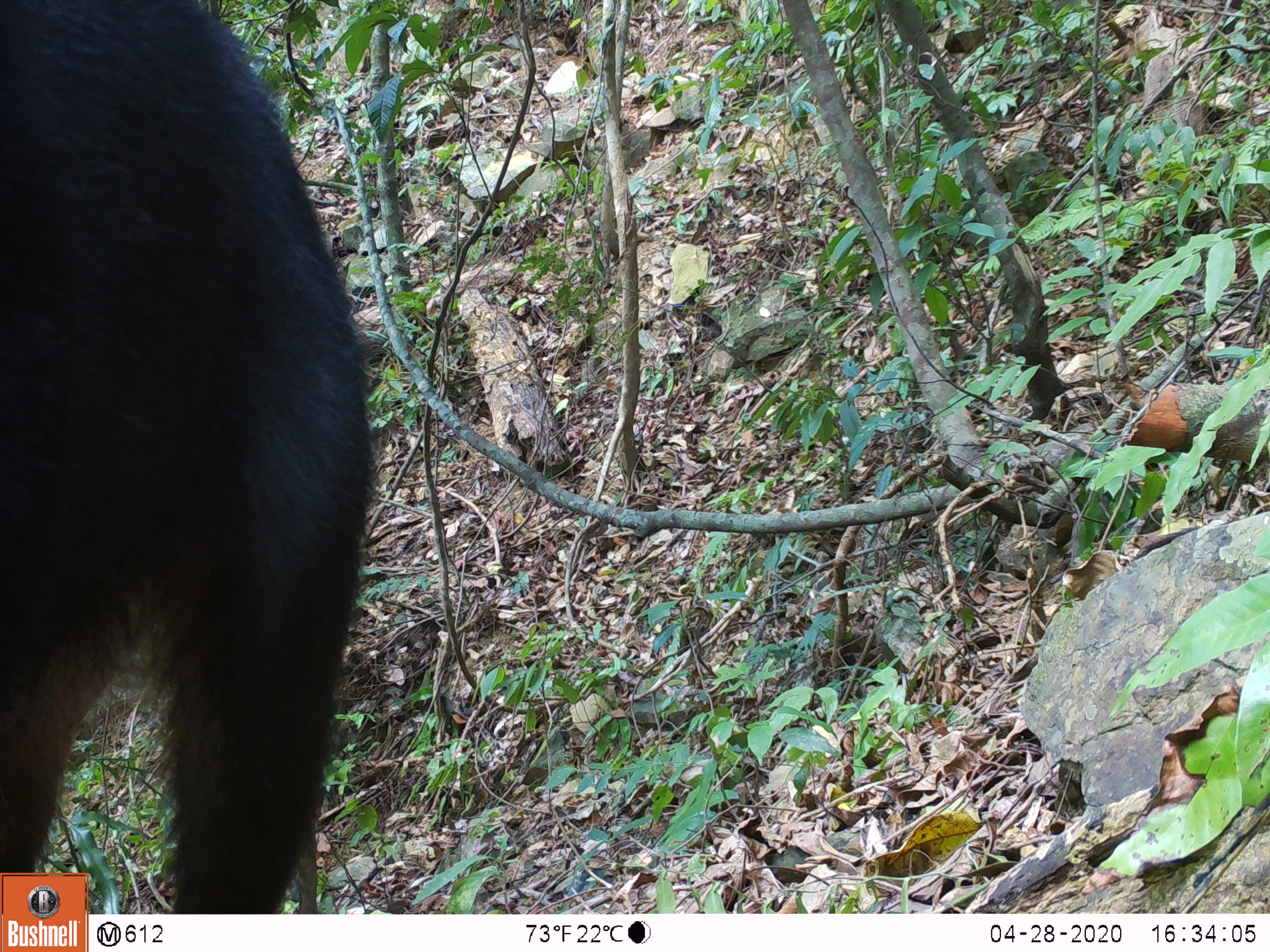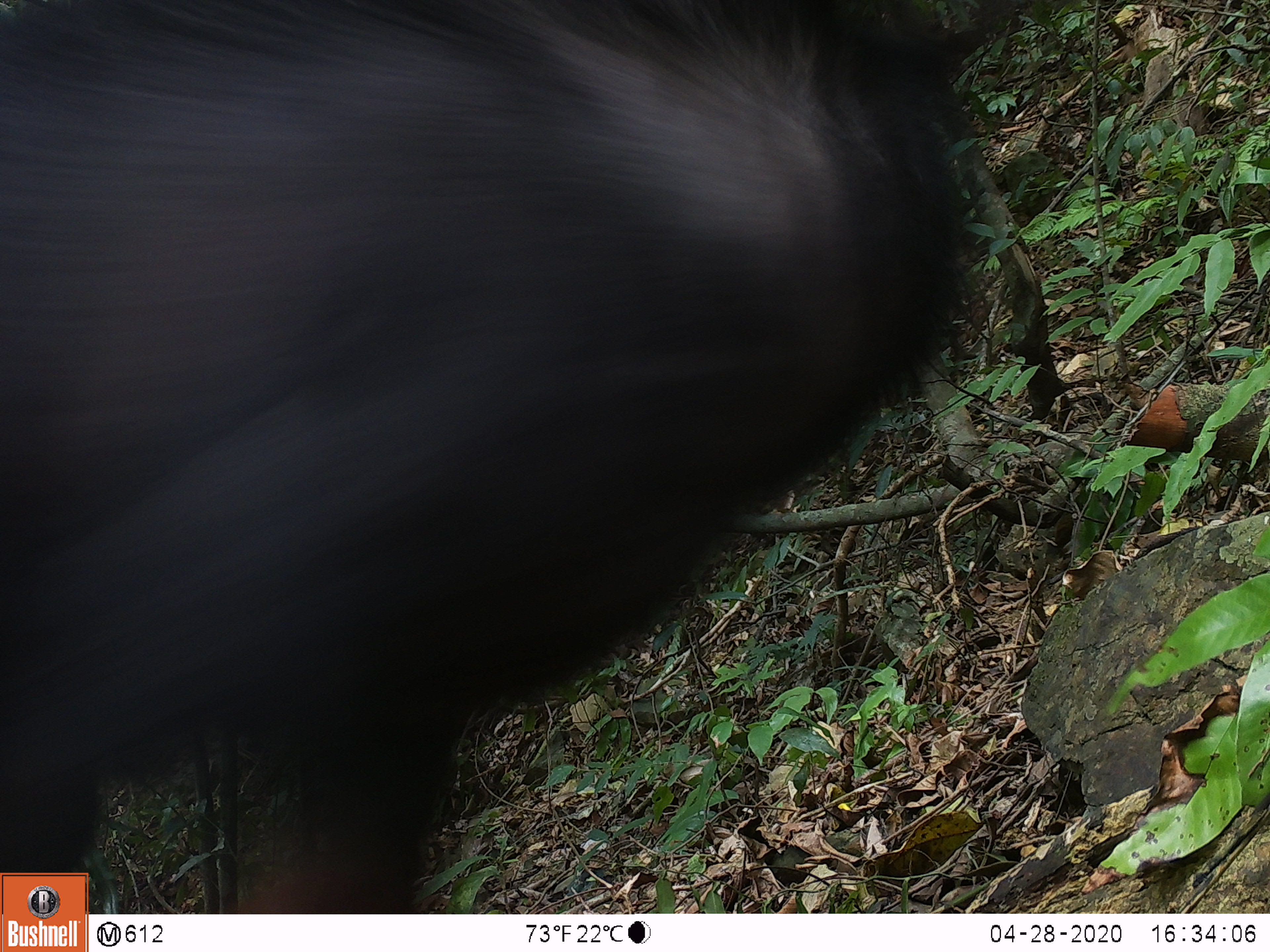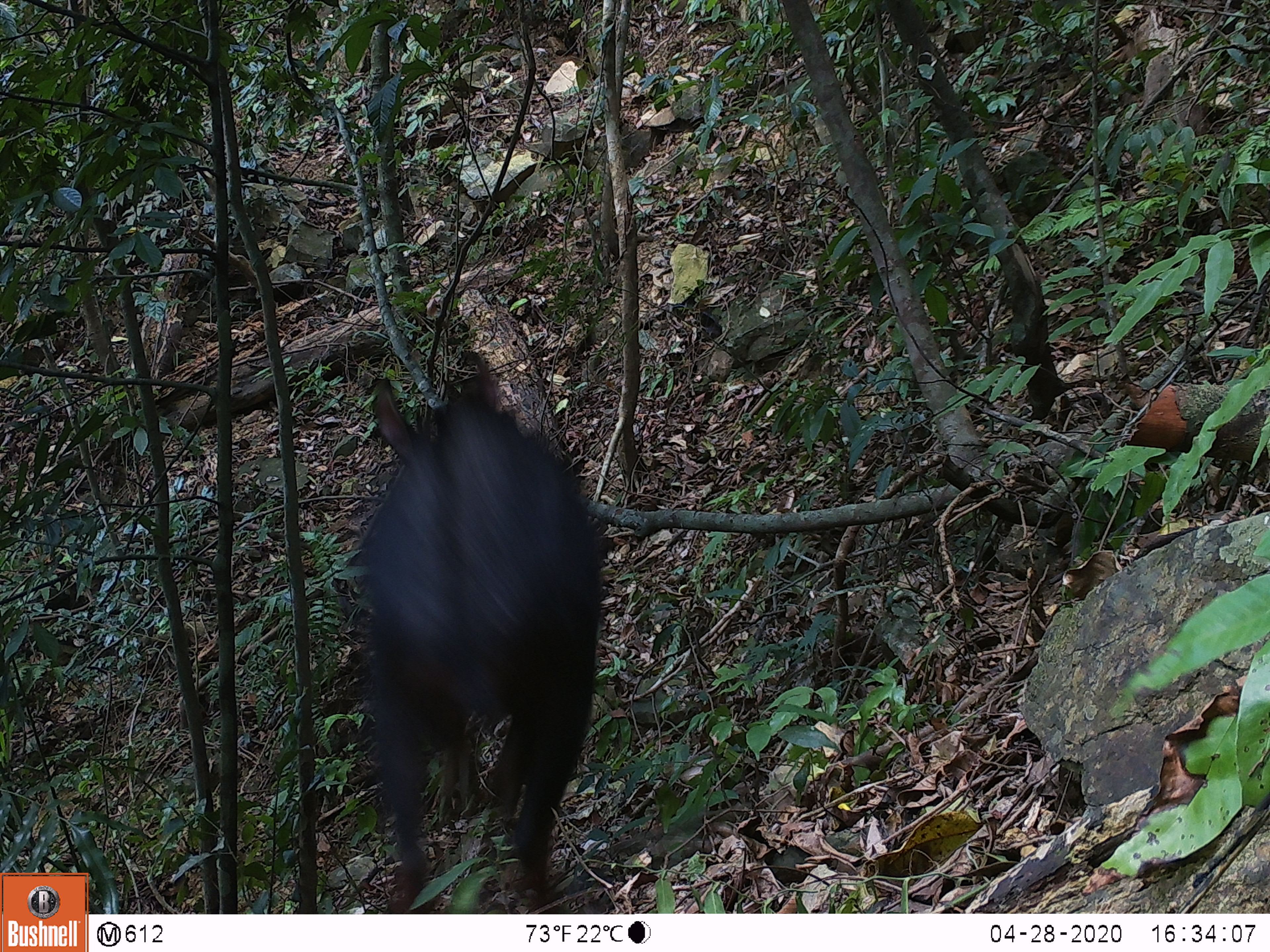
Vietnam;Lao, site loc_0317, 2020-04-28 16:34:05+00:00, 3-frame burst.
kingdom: Animalia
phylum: Chordata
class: Mammalia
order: Artiodactyla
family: Bovidae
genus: Capricornis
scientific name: Capricornis sumatraensis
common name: chinese serow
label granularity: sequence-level